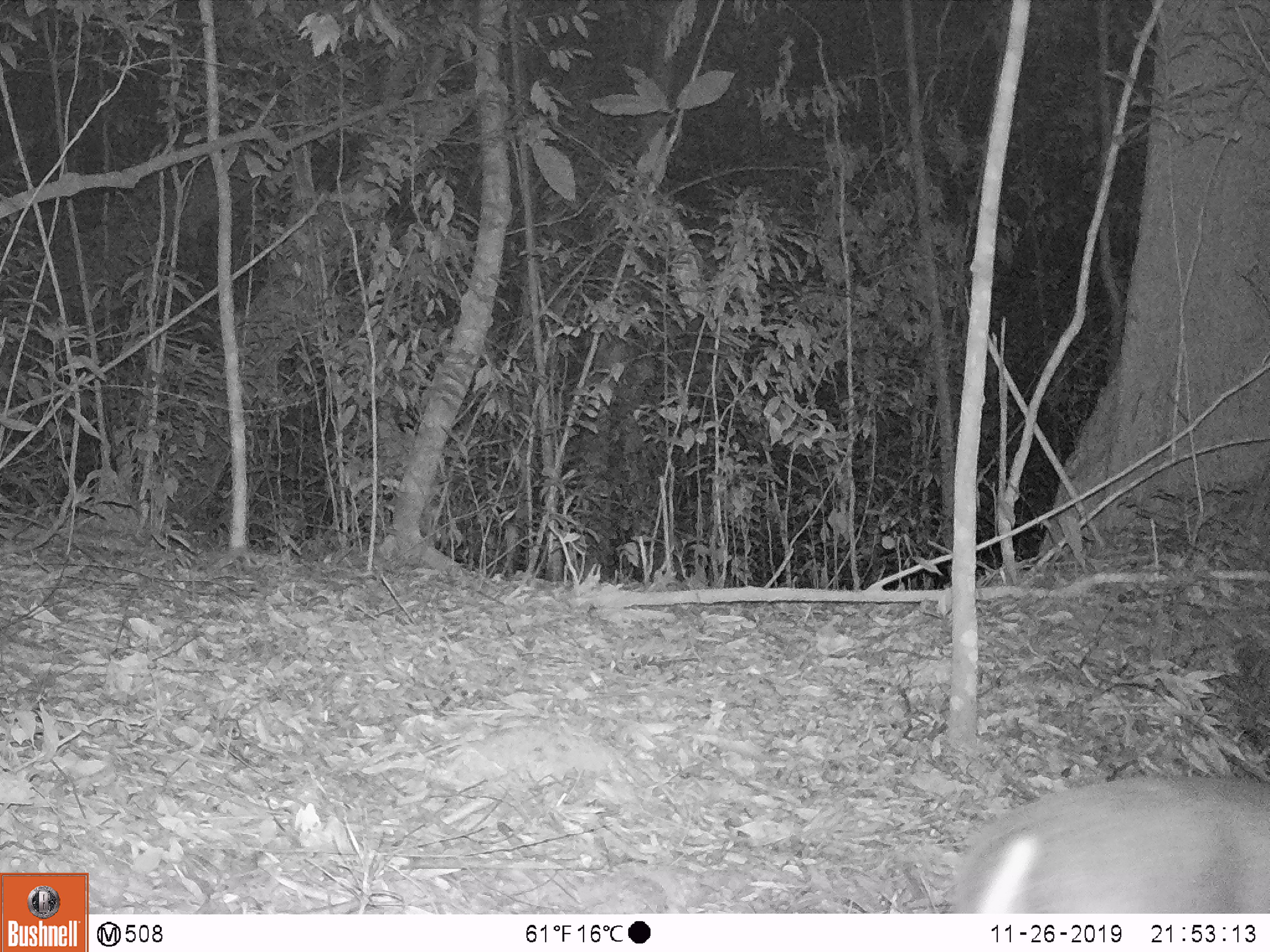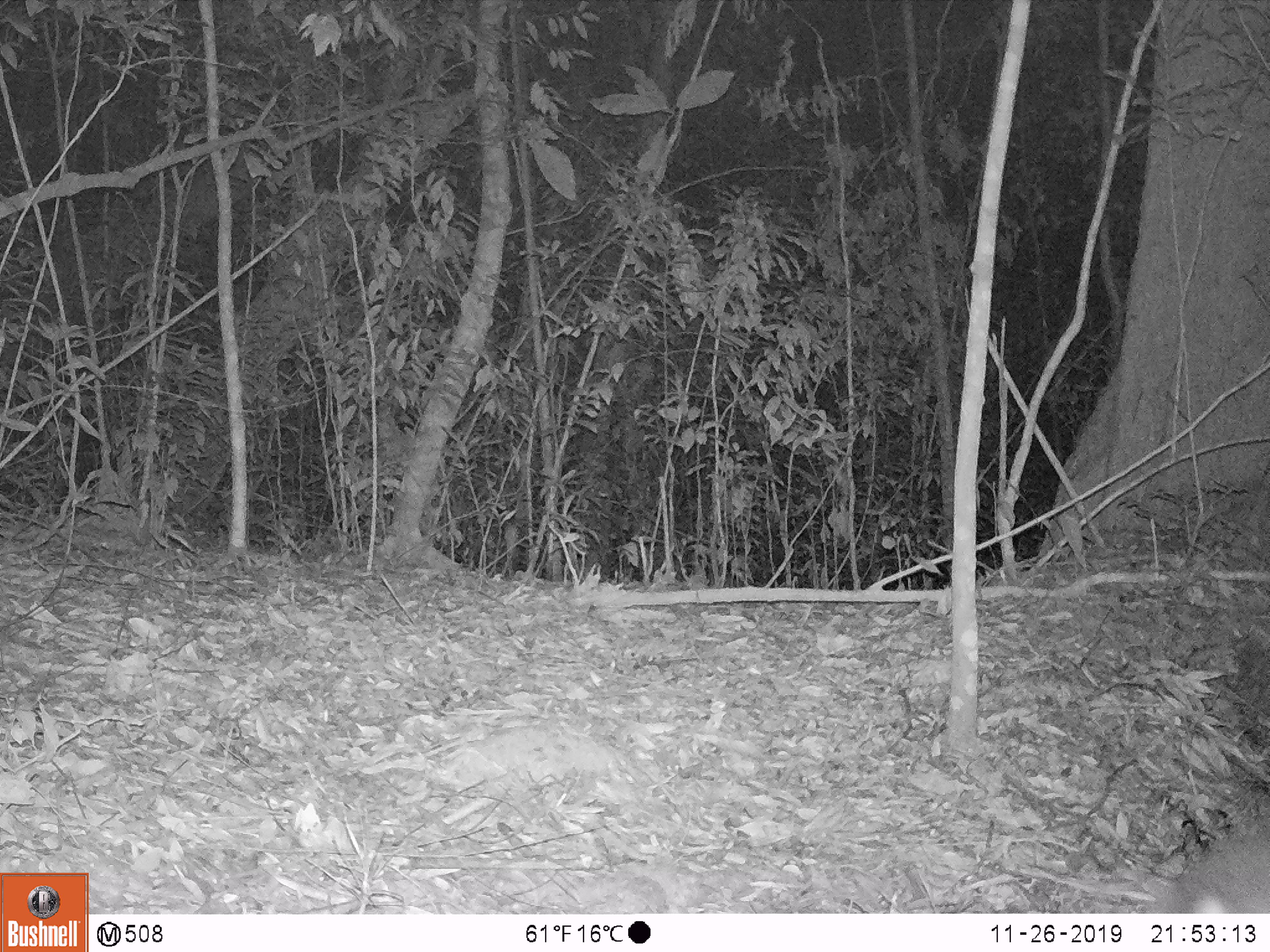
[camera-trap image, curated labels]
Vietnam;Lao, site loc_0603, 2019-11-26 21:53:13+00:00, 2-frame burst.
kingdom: Animalia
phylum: Chordata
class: Mammalia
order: Artiodactyla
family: Cervidae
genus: Muntiacus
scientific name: Muntiacus rooseveltorum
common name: roosevelt's muntjac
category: roosevelts muntjac group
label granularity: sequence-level